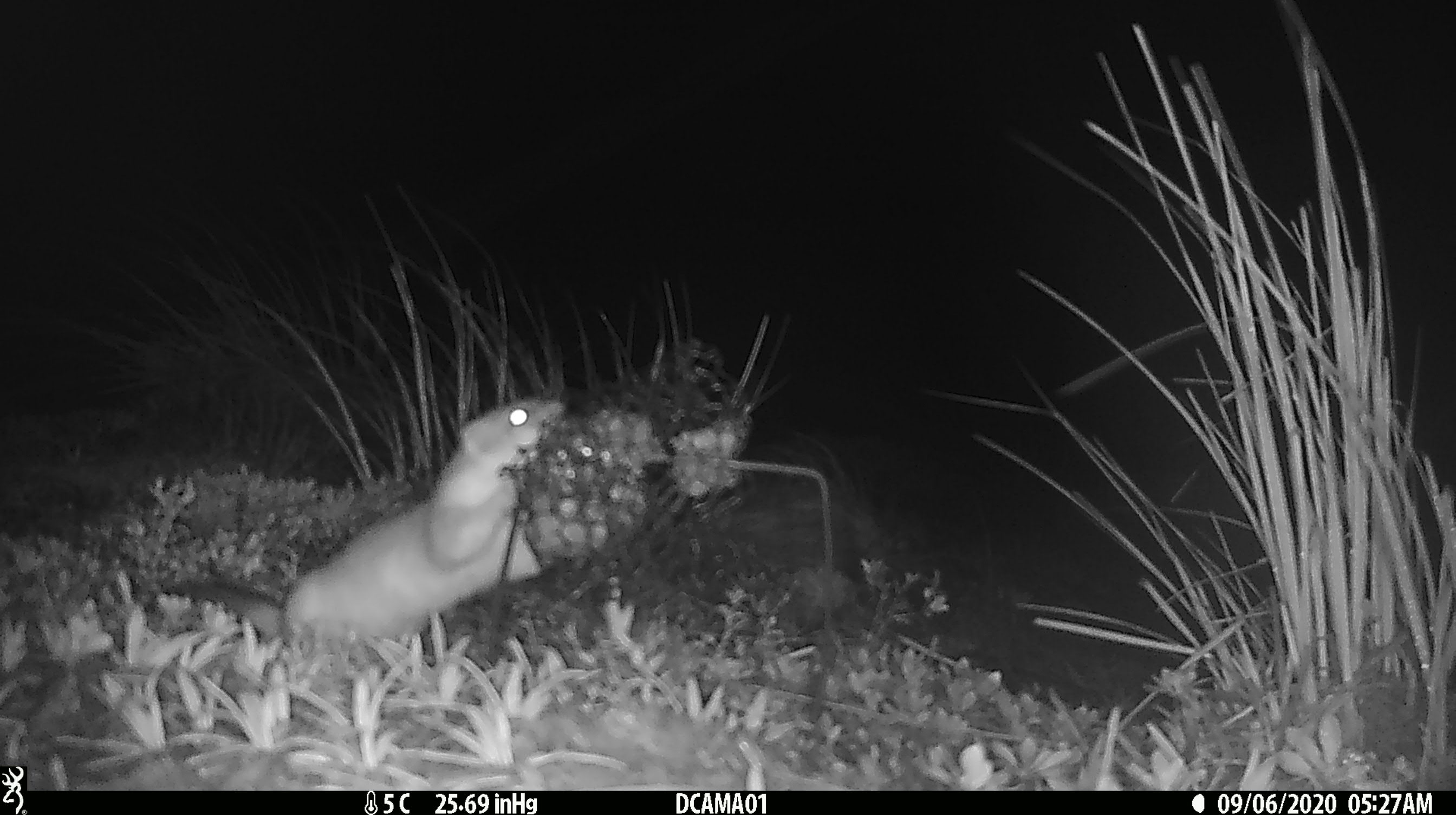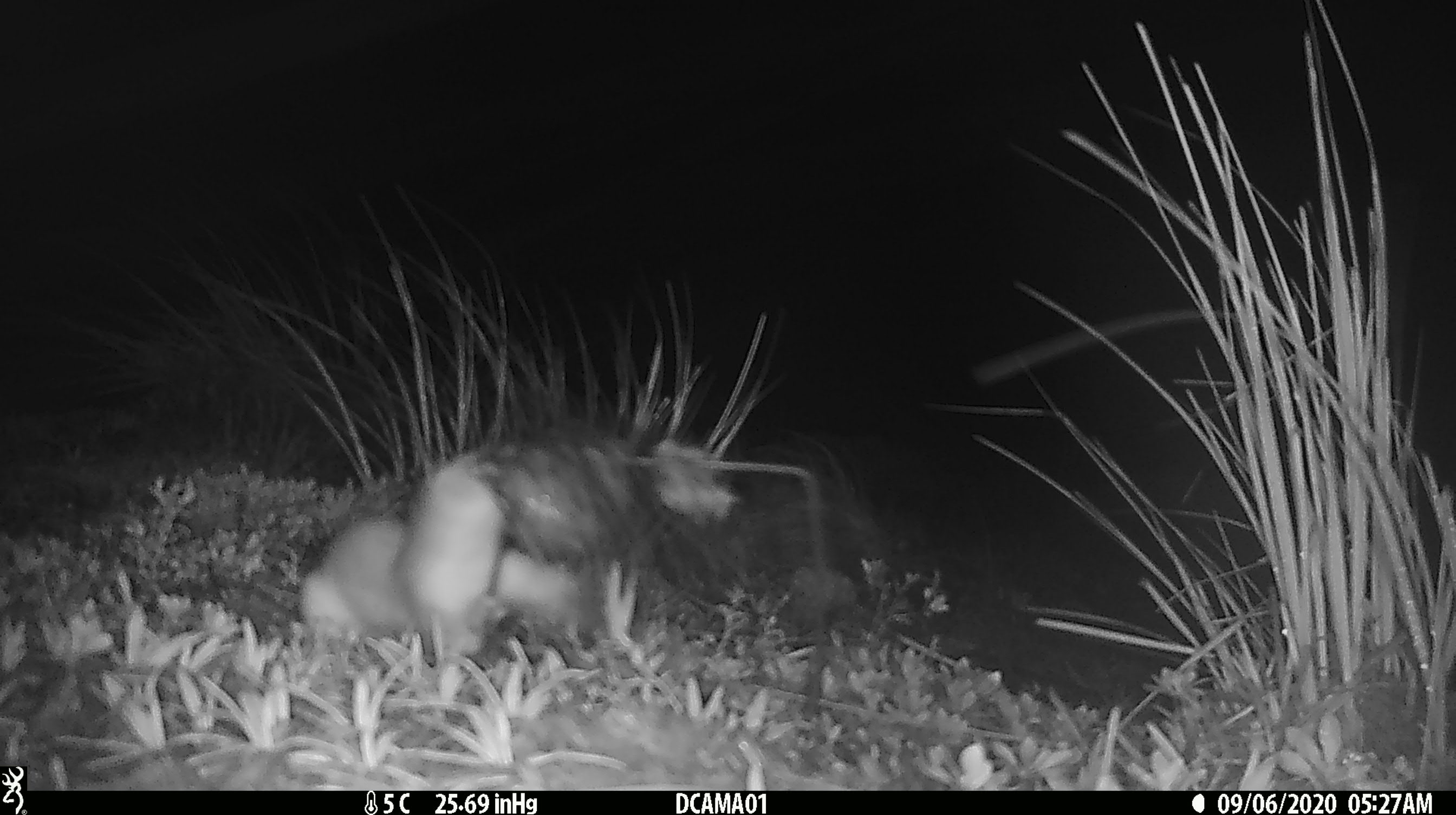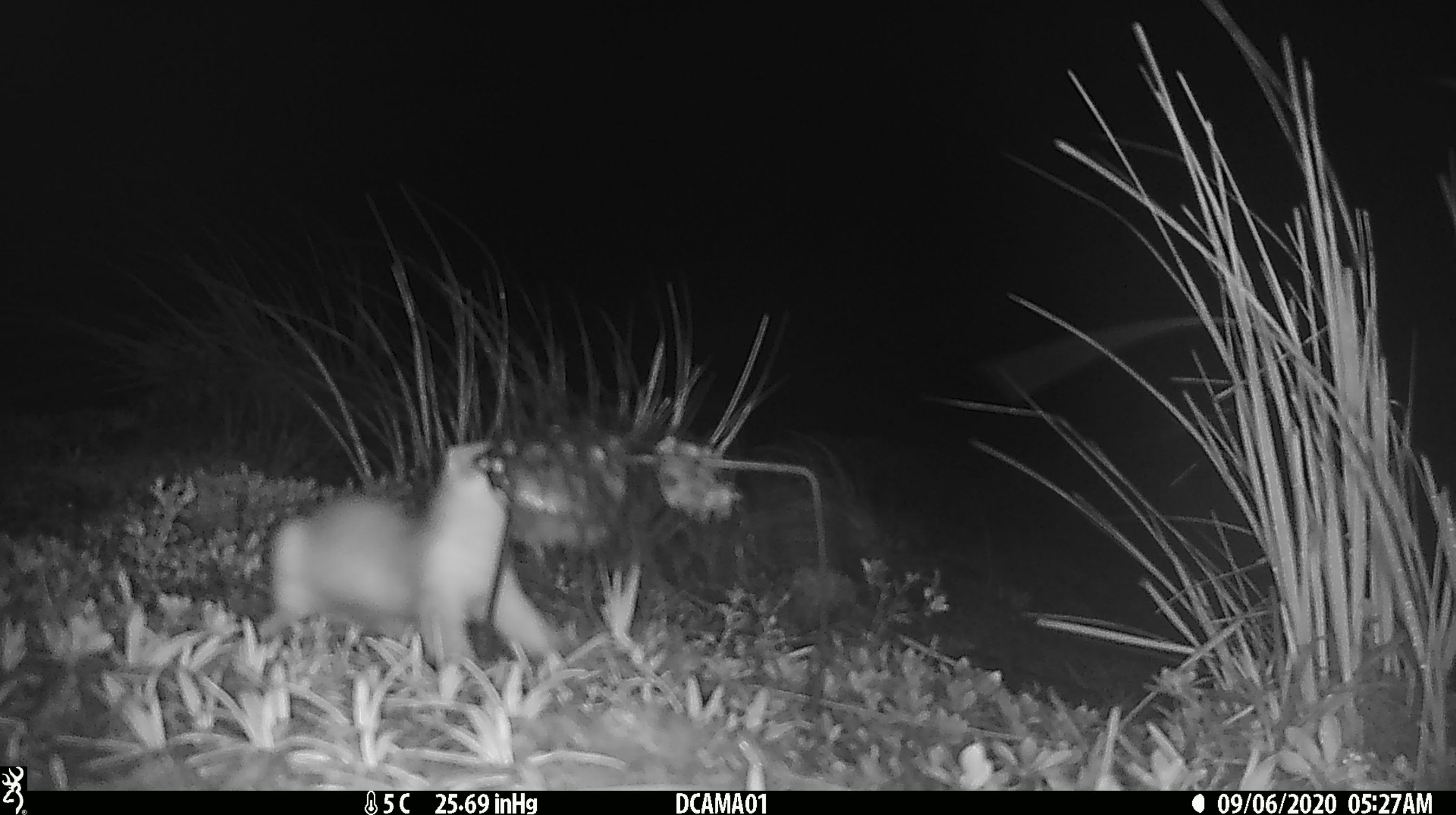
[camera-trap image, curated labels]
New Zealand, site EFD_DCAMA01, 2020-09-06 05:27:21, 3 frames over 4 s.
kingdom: Animalia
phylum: Chordata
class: Mammalia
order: Carnivora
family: Mustelidae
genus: Mustela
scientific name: Mustela erminea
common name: stoat